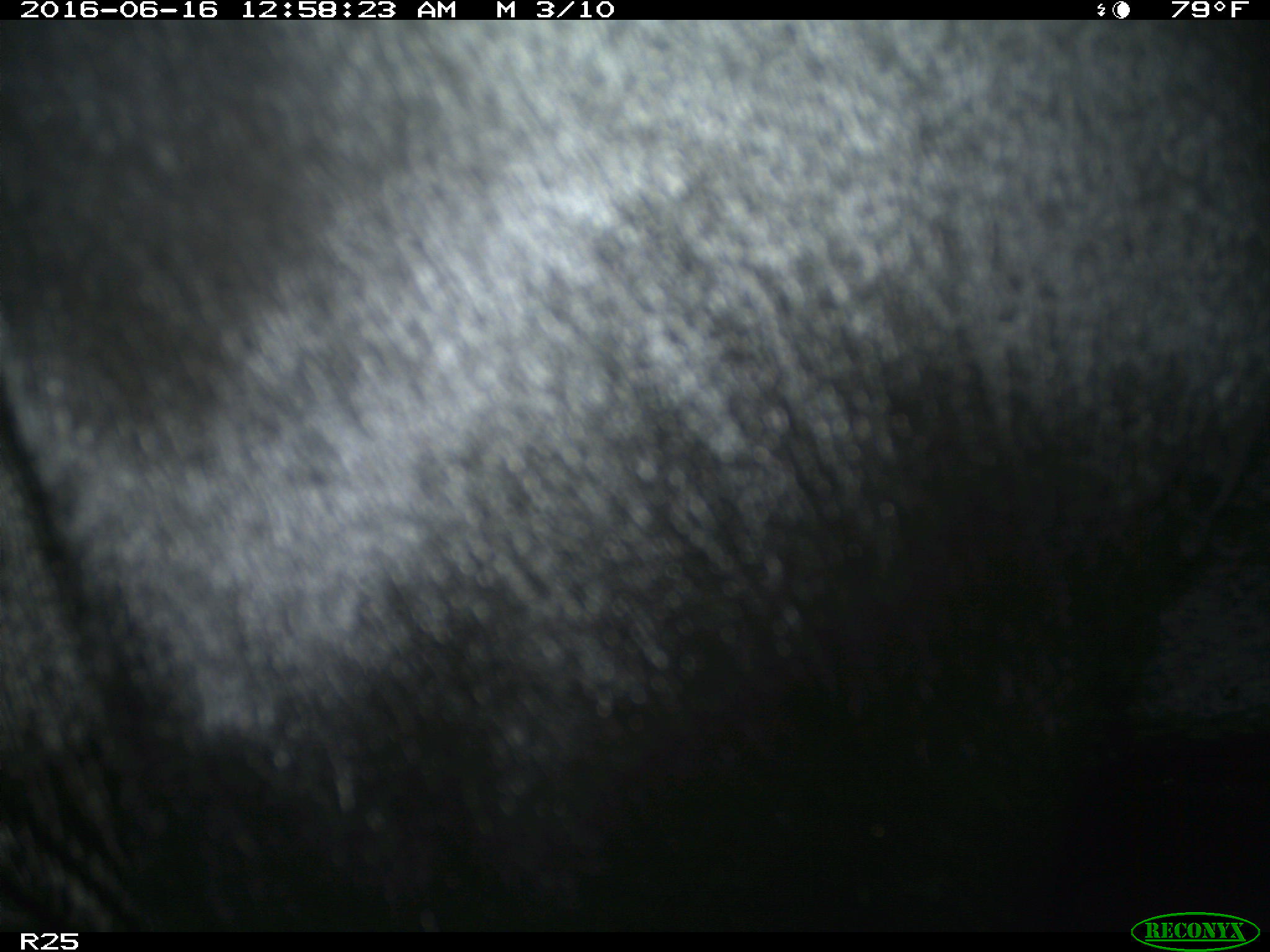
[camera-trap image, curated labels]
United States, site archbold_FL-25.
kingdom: Animalia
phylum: Chordata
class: Mammalia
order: Artiodactyla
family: Bovidae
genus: Bos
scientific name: Bos taurus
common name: domestic cow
Bos taurus (domestic cow).